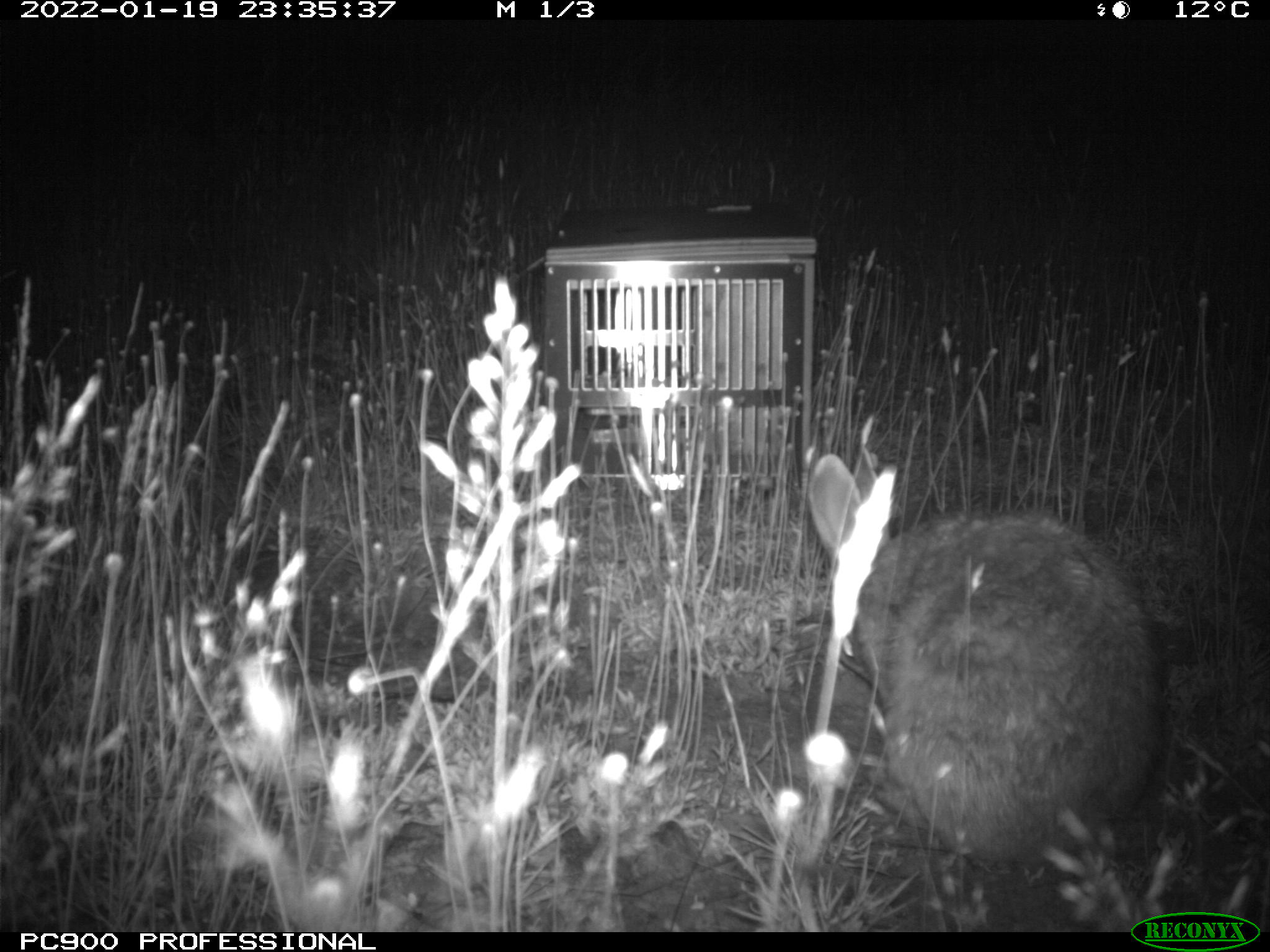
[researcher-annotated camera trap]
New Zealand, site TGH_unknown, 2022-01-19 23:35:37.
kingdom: Animalia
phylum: Chordata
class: Mammalia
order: Lagomorpha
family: Leporidae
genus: Oryctolagus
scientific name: Oryctolagus cuniculus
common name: european rabbit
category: rabbit